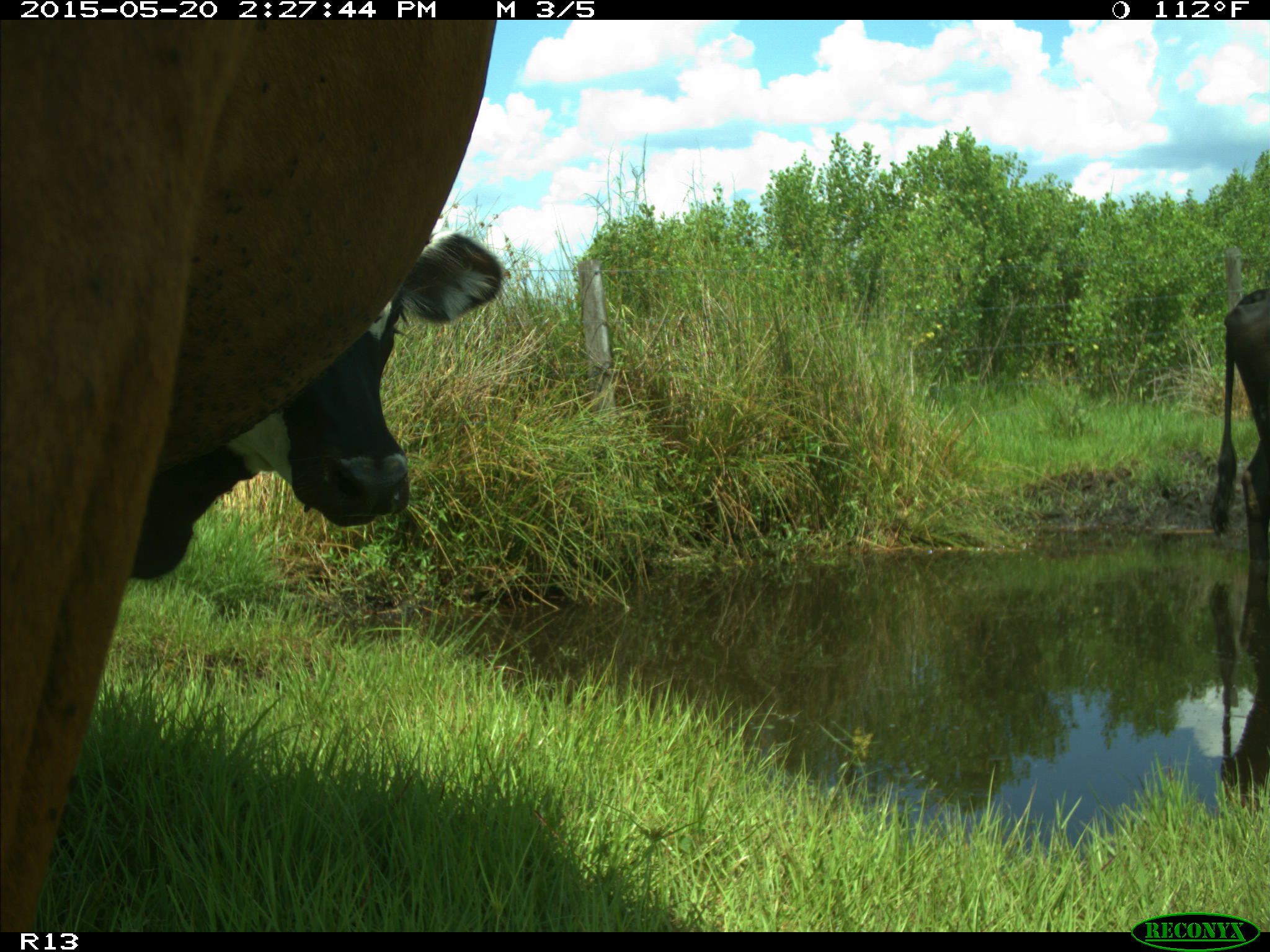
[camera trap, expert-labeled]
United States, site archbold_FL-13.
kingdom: Animalia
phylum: Chordata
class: Mammalia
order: Artiodactyla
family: Bovidae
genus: Bos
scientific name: Bos taurus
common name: domestic cow